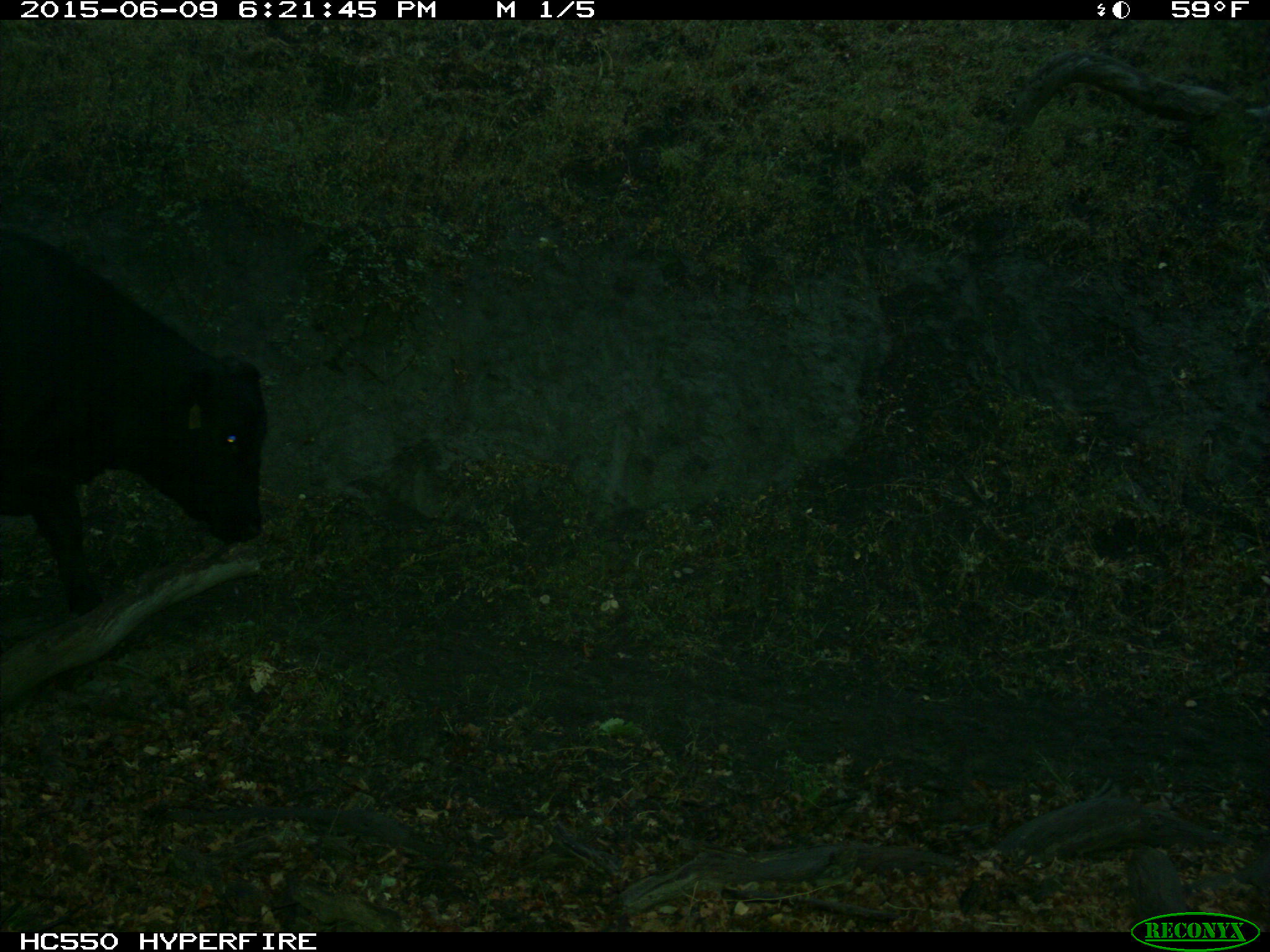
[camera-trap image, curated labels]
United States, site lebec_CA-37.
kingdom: Animalia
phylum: Chordata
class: Mammalia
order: Artiodactyla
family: Bovidae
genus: Bos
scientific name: Bos taurus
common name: domestic cow